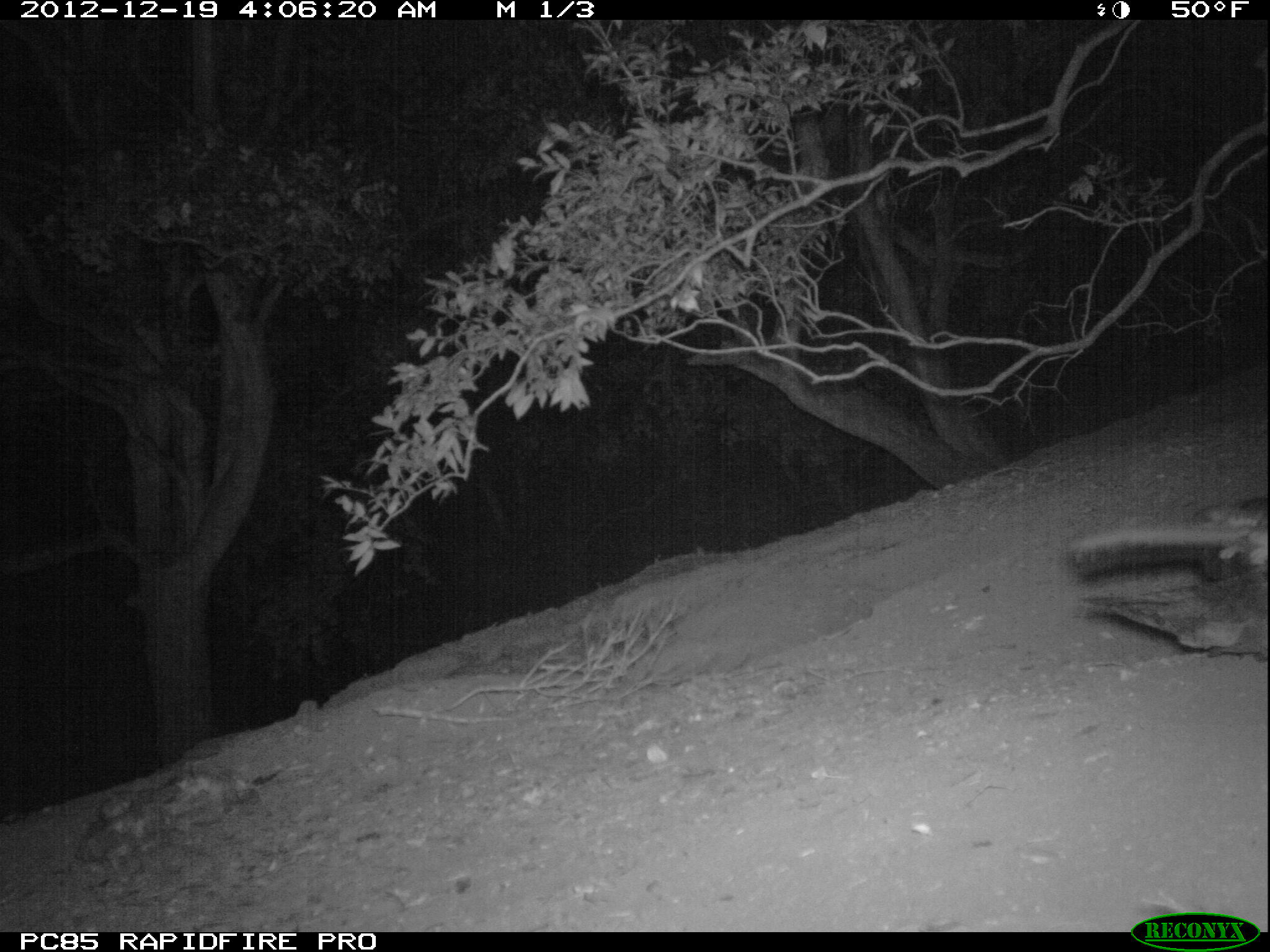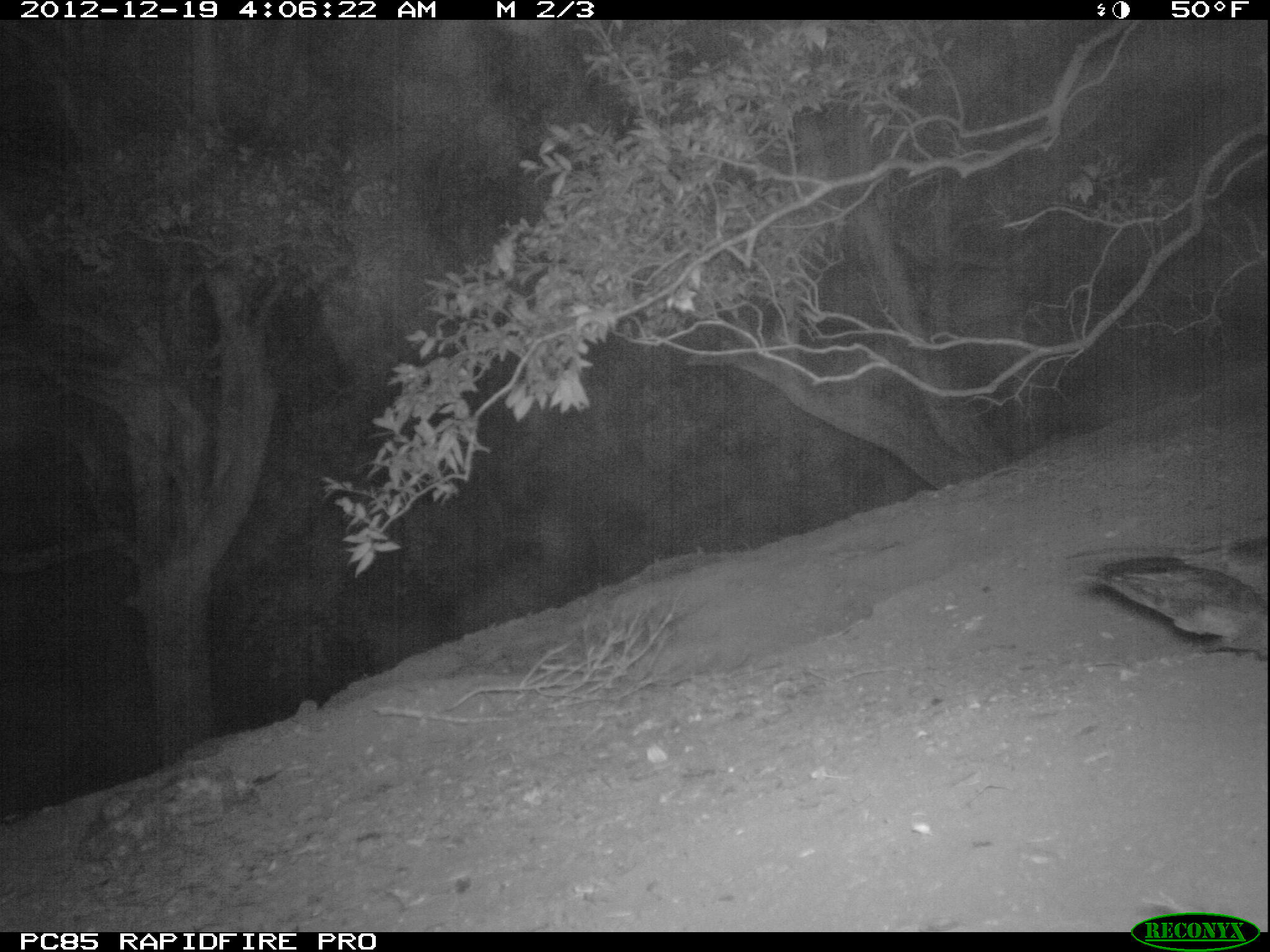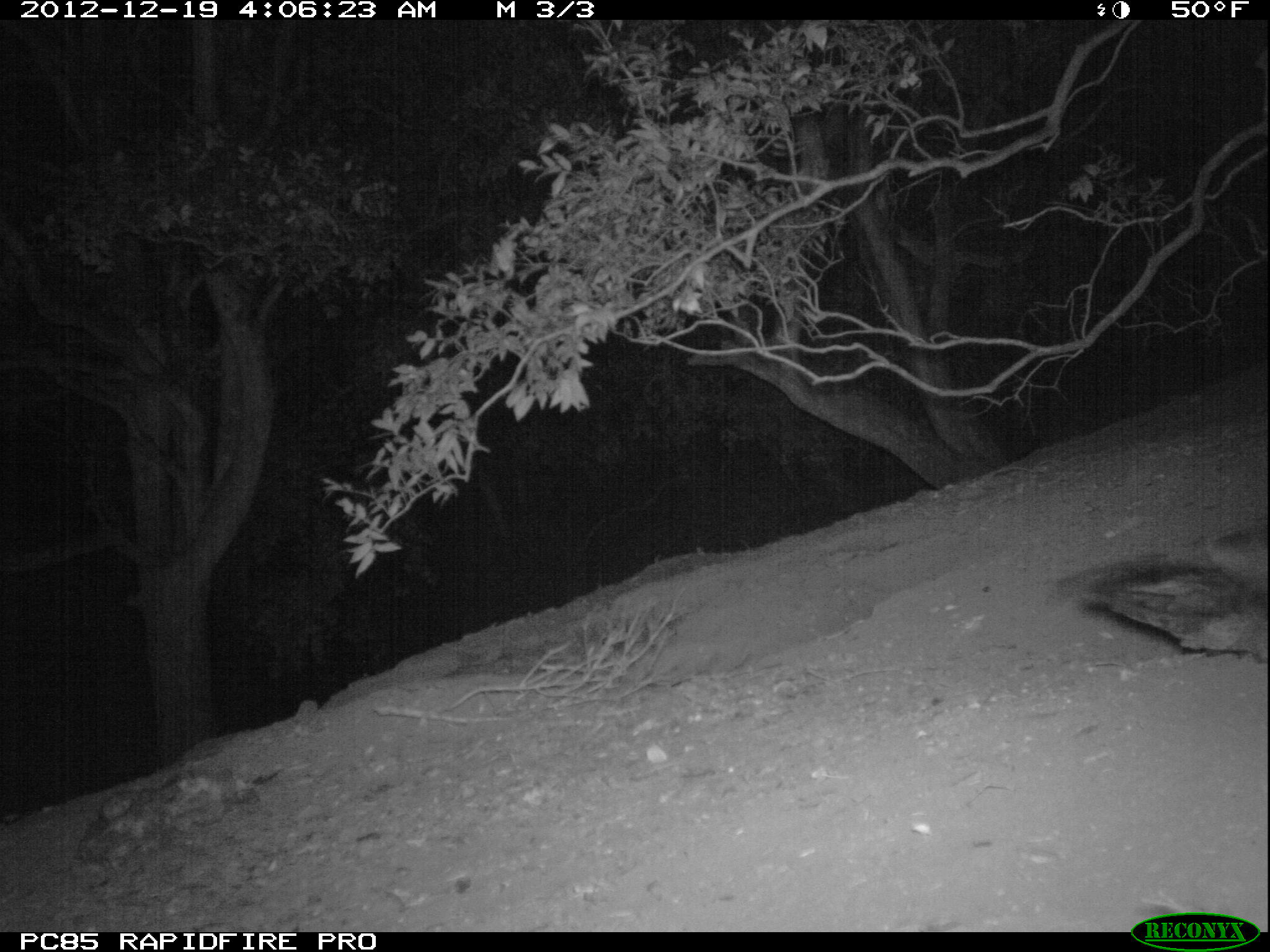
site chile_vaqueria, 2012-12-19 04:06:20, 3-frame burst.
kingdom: Animalia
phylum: Chordata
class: Aves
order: Procellariiformes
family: Procellariidae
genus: Calonectris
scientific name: Calonectris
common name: shearwater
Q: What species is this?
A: Shearwater (Calonectris).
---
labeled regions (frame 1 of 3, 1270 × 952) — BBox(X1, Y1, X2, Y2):
shearwater: BBox(1062, 488, 1270, 637)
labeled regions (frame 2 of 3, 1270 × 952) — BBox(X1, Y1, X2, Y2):
shearwater: BBox(1062, 542, 1270, 671)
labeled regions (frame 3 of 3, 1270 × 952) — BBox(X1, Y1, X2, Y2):
shearwater: BBox(1046, 524, 1267, 668)